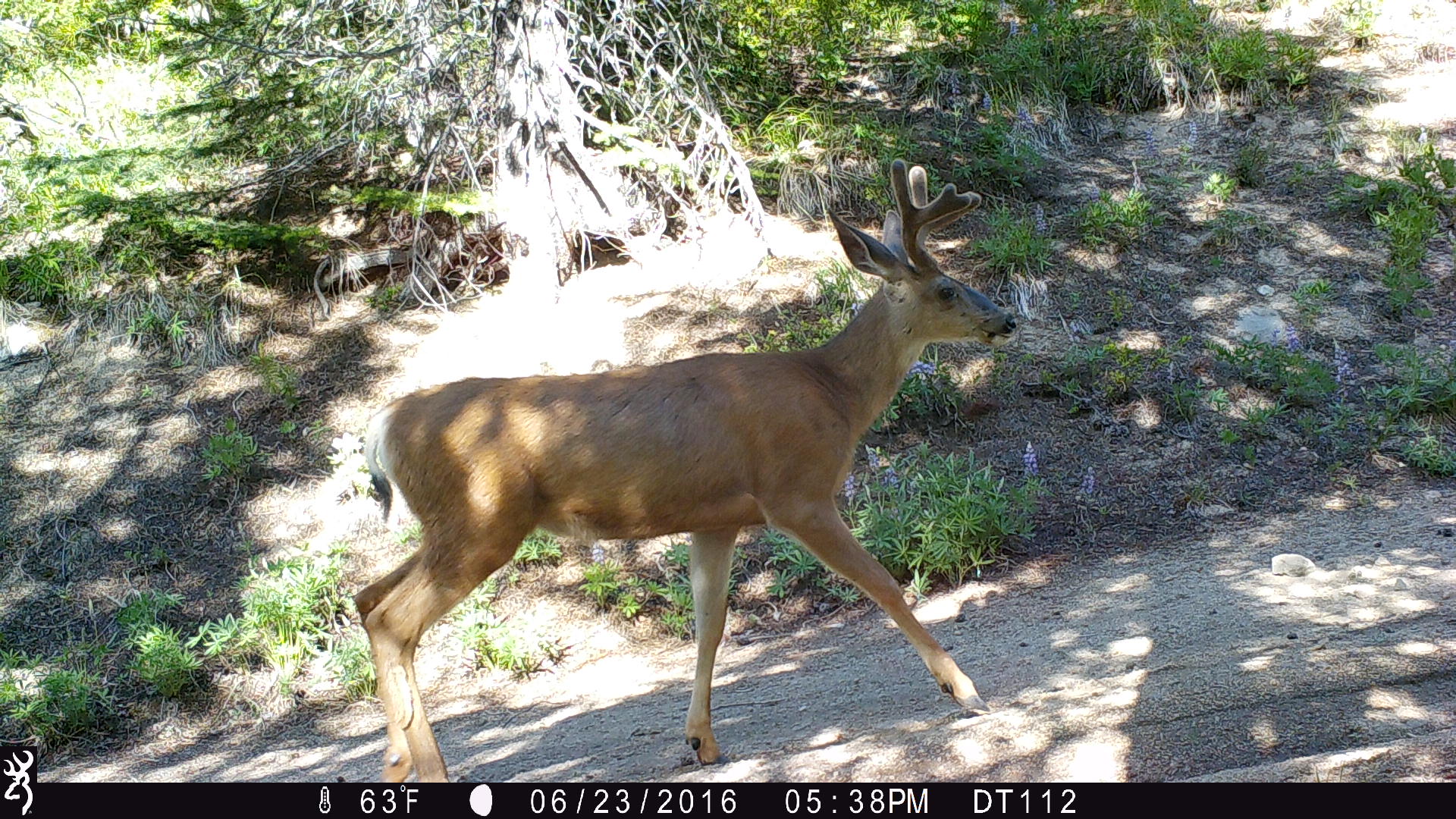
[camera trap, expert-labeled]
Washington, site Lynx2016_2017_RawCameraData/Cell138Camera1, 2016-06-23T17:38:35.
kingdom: Animalia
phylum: Chordata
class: Mammalia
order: Artiodactyla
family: Cervidae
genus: Odocoileus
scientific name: Odocoileus hemionus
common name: mule deer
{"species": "Odocoileus hemionus (mule deer)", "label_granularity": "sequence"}